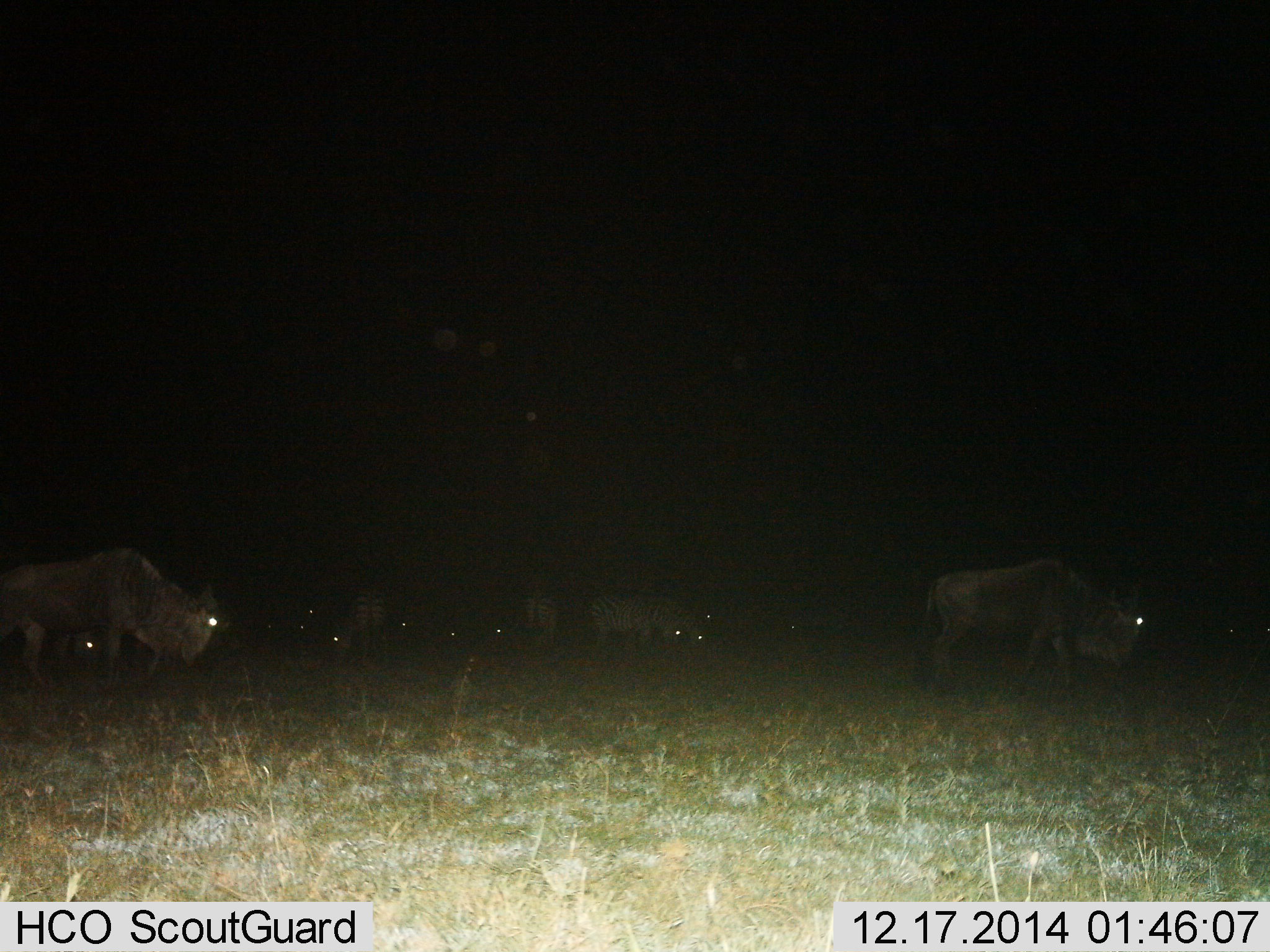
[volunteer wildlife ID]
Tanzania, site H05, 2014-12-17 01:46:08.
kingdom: Animalia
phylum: Chordata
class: Mammalia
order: Artiodactyla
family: Bovidae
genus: Connochaetes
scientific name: Connochaetes taurinus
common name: blue wildebeest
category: wildebeest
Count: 6.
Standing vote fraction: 23%.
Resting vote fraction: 8%.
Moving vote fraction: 54%.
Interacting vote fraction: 0%.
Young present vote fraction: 0%.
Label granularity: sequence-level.